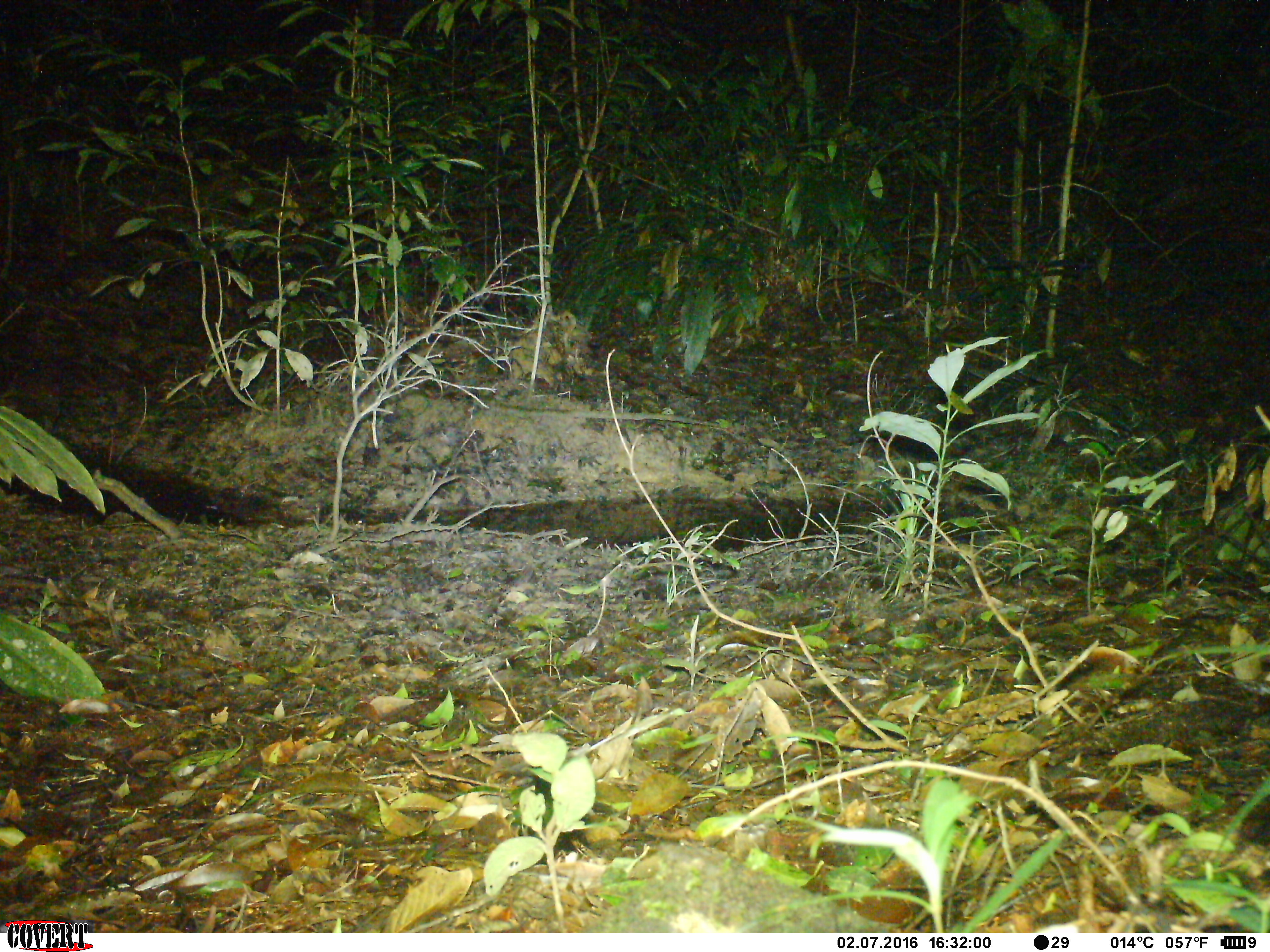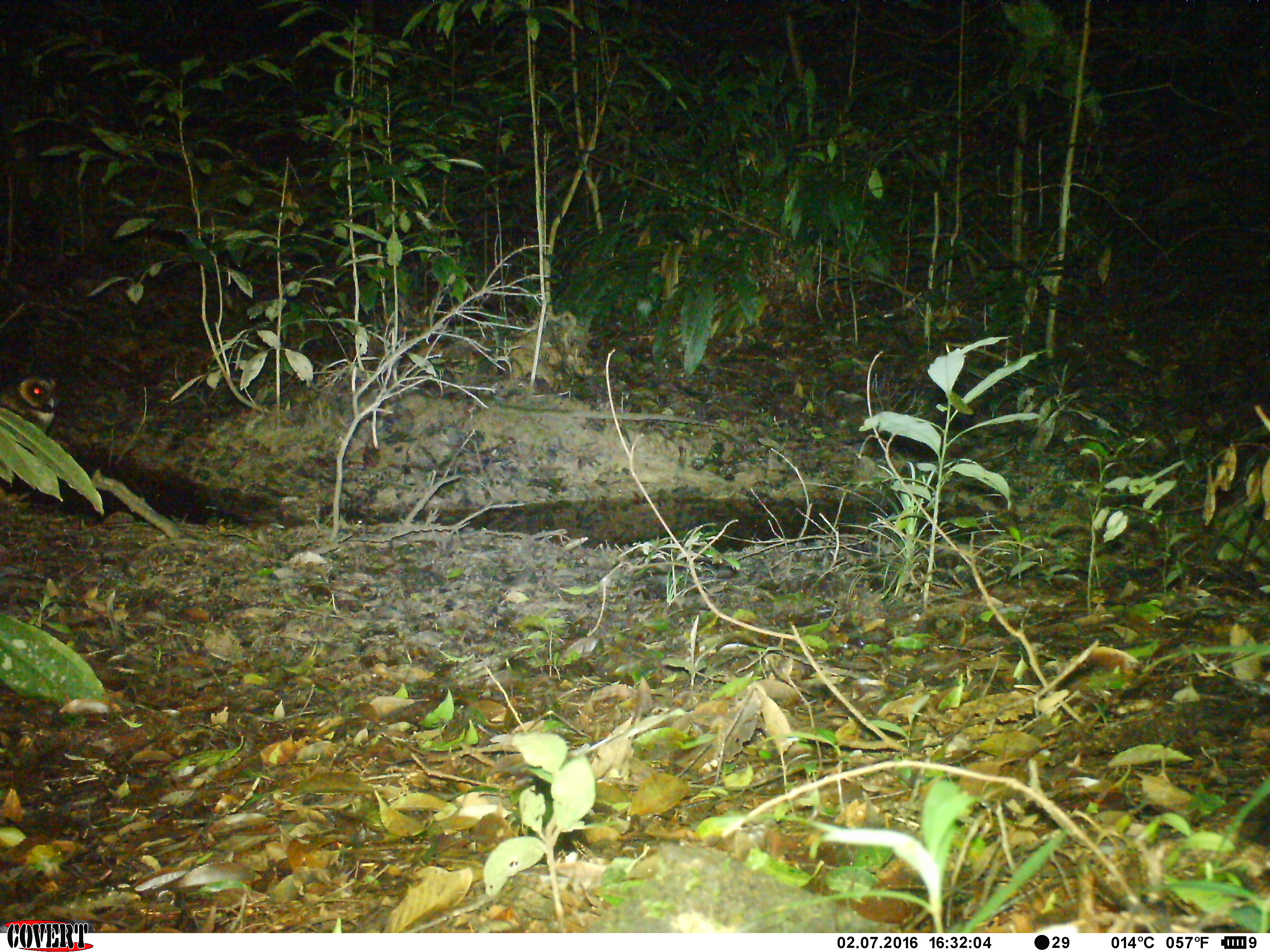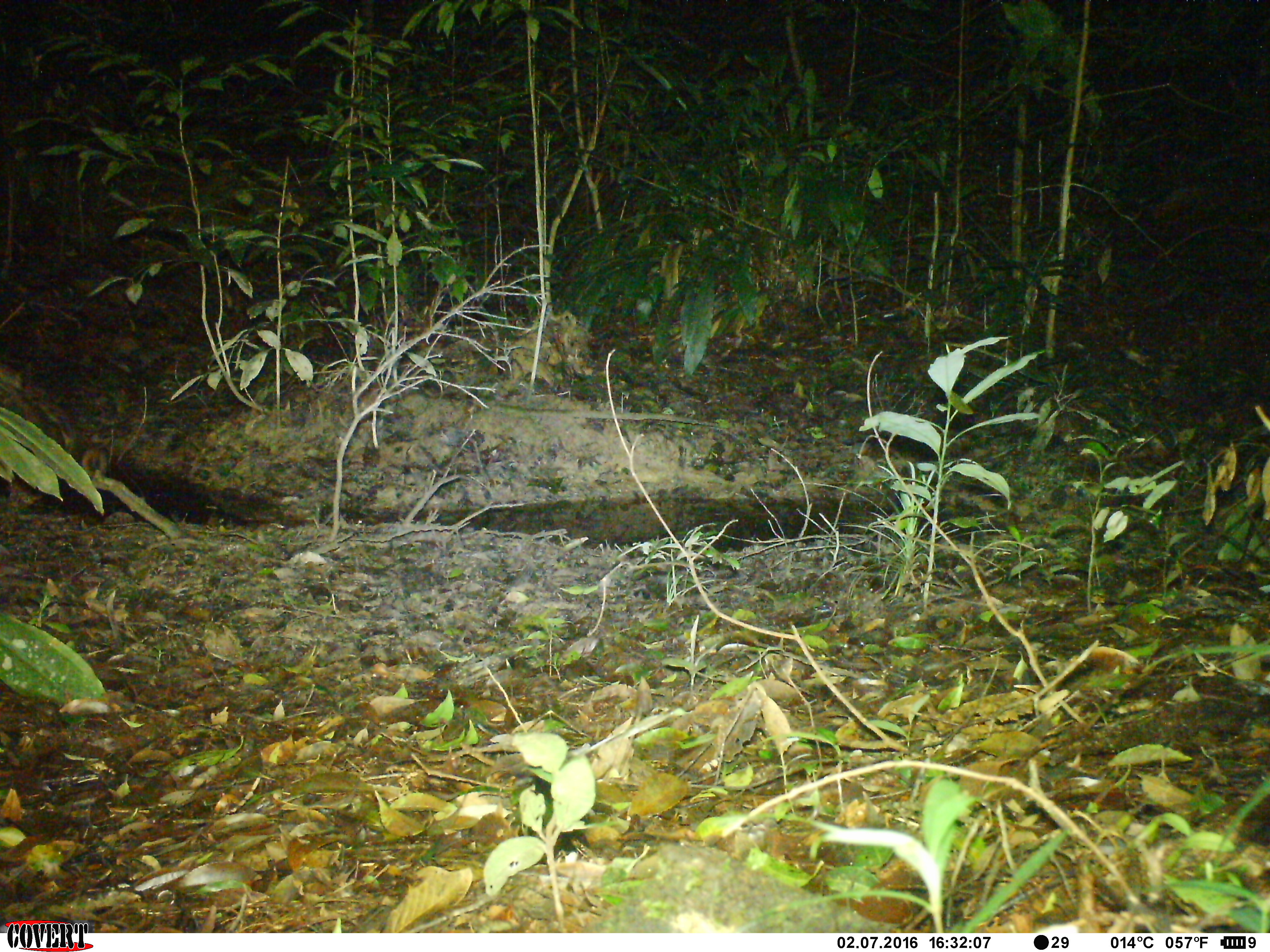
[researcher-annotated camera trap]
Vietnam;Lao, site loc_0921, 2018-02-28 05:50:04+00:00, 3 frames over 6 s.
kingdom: Animalia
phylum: Chordata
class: Aves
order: Strigiformes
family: Strigidae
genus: Strix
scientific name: Strix leptogrammica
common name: brown wood owl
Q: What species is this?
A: Brown wood owl (Strix leptogrammica).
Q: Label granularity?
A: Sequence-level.